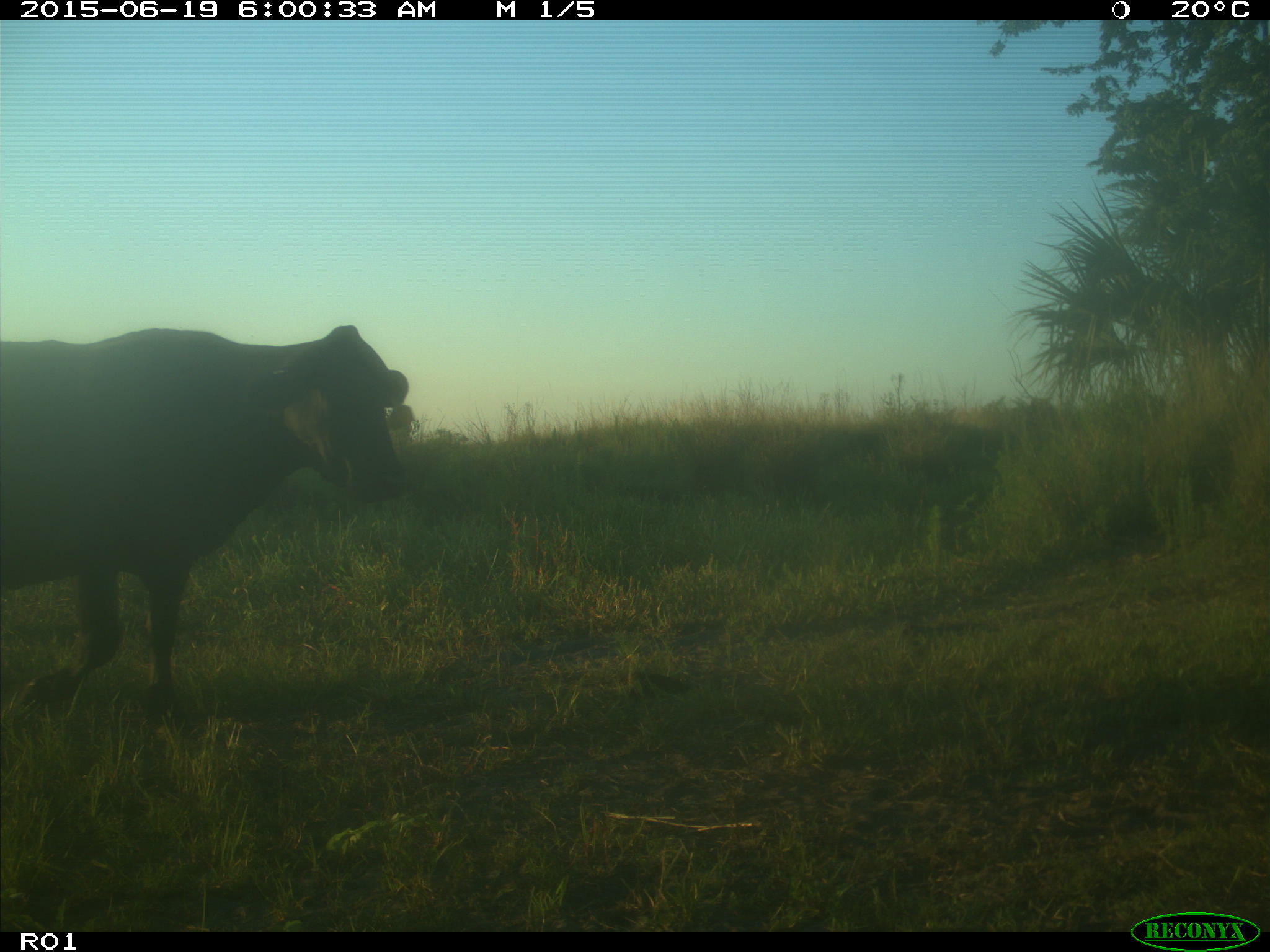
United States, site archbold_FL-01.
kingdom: Animalia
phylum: Chordata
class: Mammalia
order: Artiodactyla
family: Bovidae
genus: Bos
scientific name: Bos taurus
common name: domestic cow